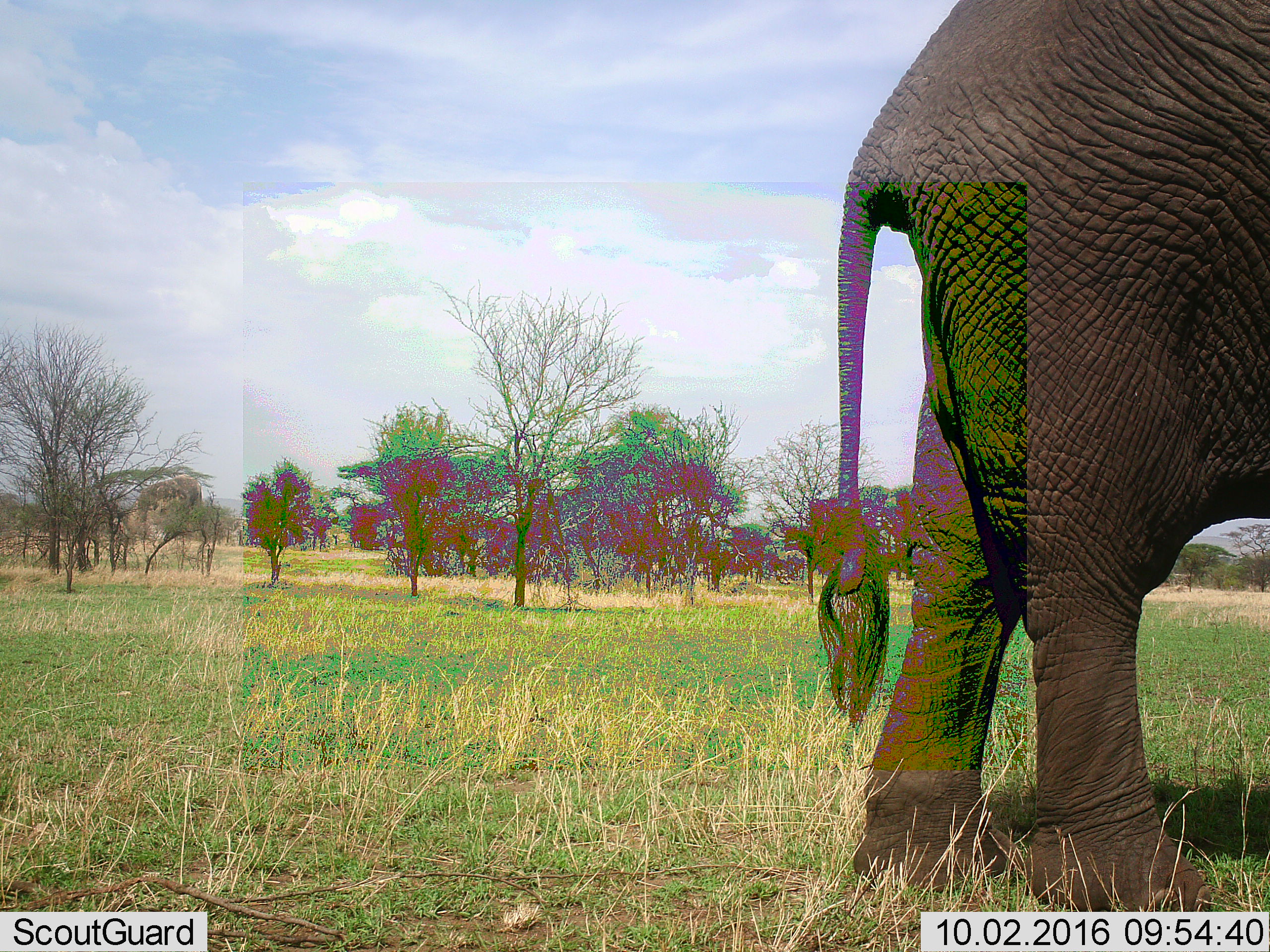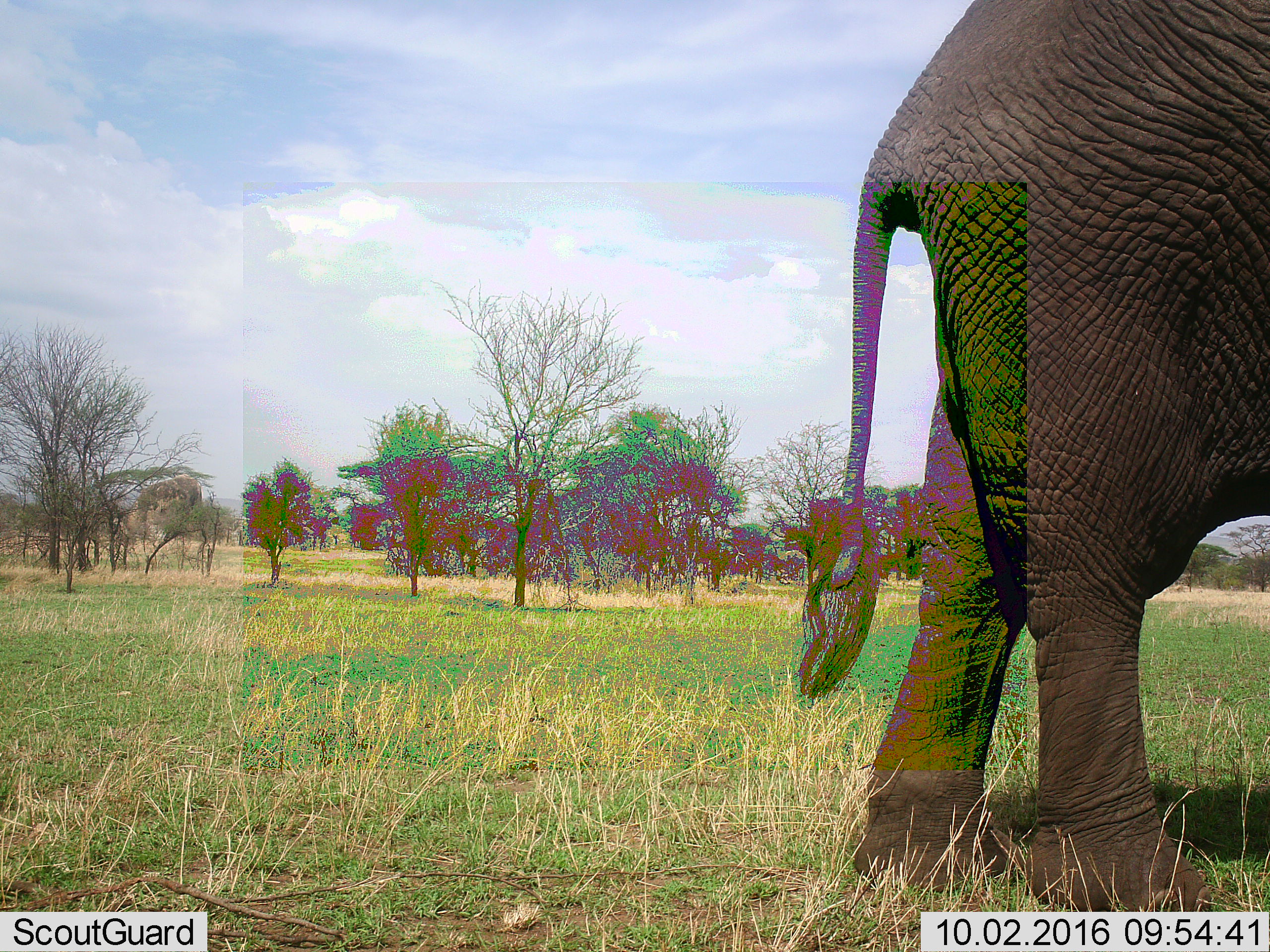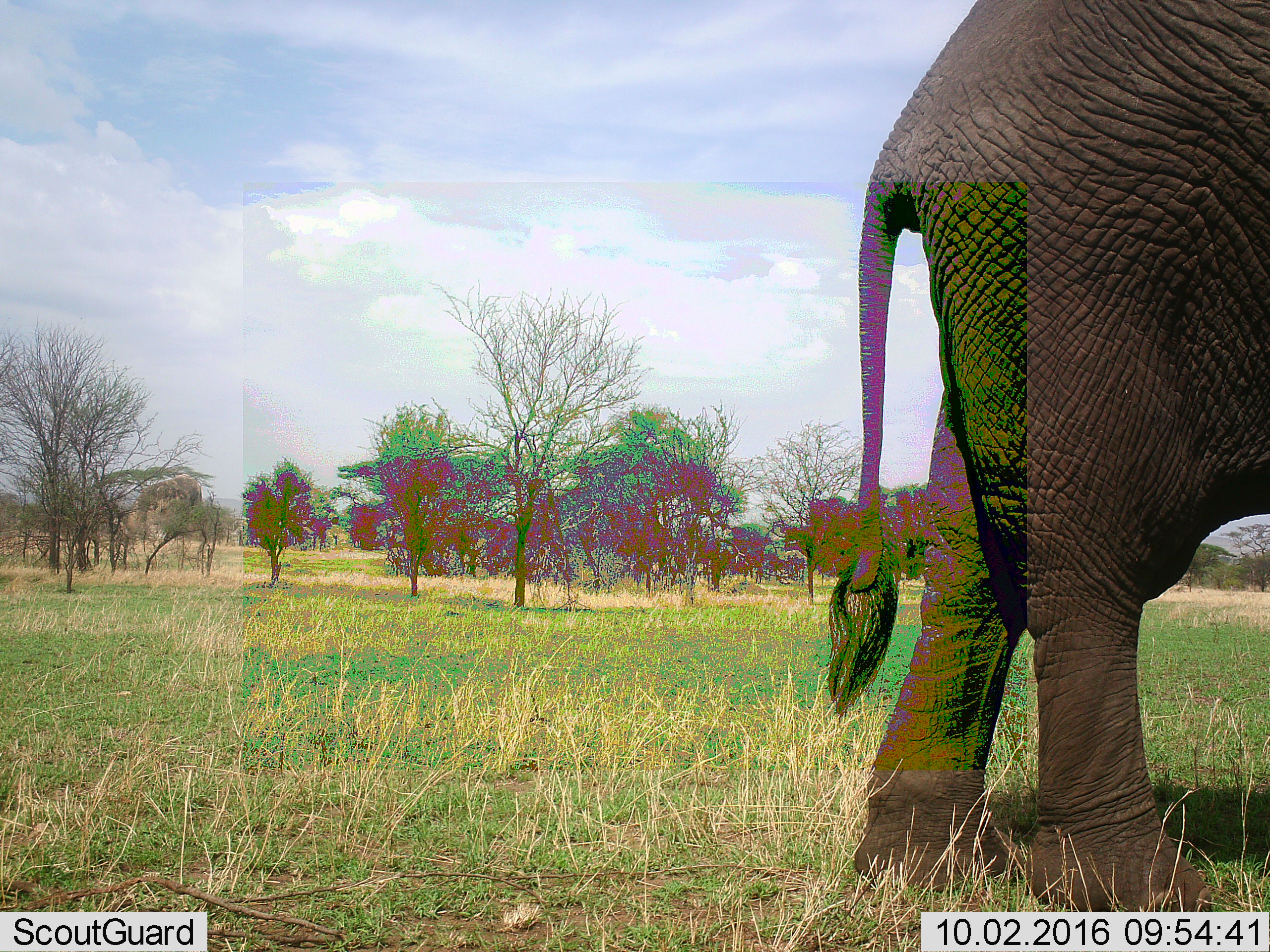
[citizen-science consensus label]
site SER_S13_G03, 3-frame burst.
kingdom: Animalia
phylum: Chordata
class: Mammalia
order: Proboscidea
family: Elephantidae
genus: Loxodonta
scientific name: Loxodonta africana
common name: african bush elephant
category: elephant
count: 1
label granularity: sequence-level